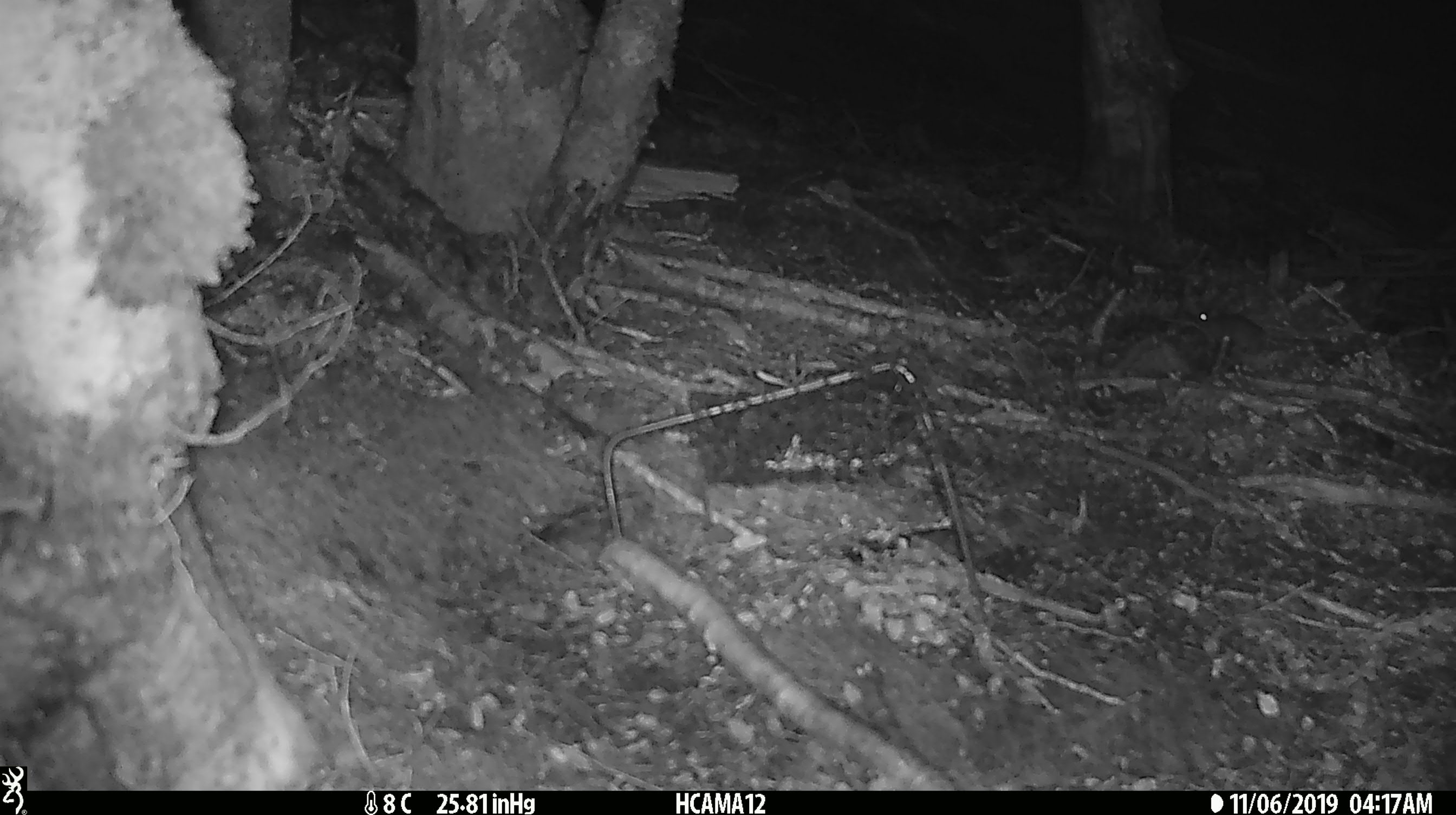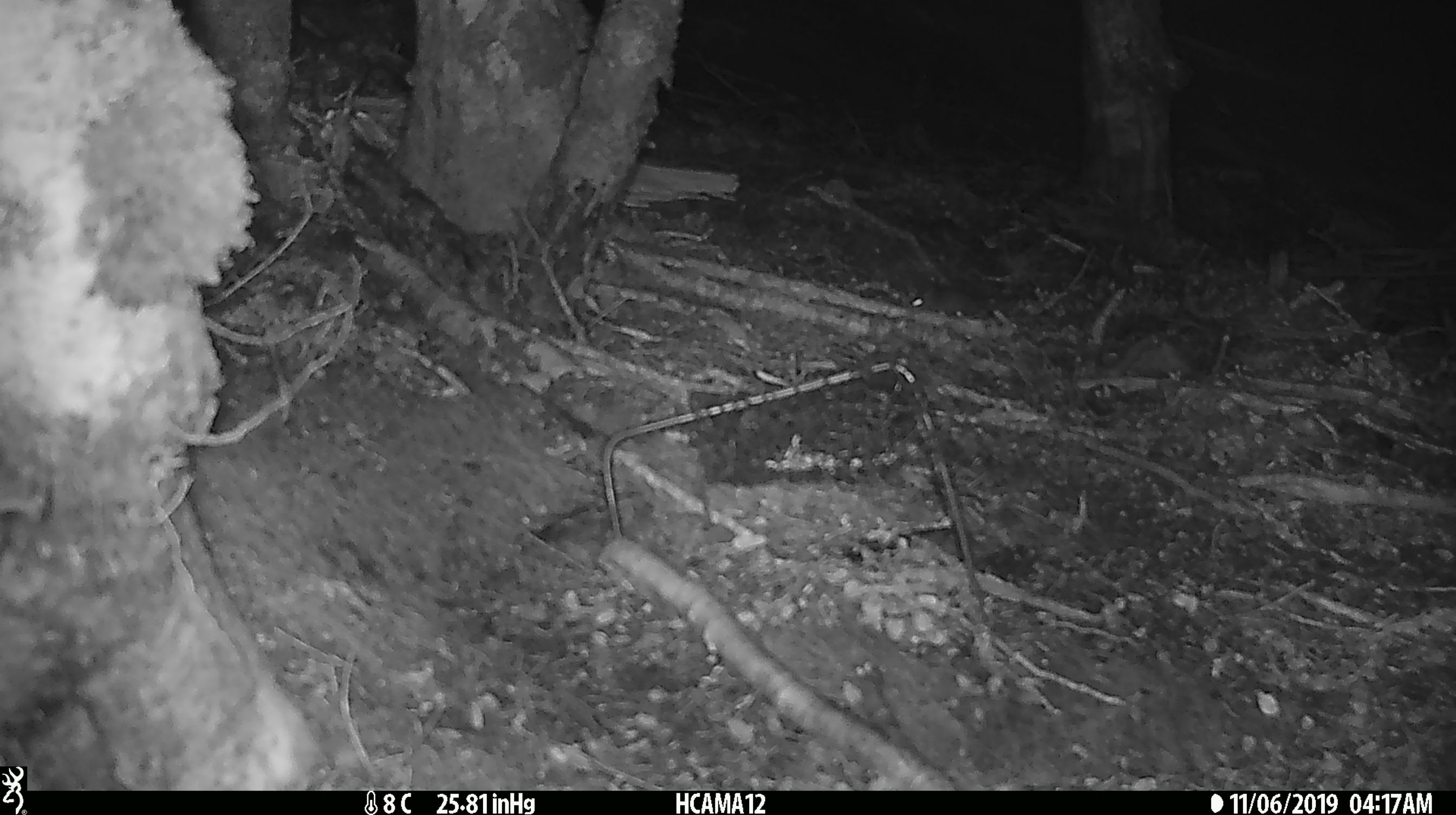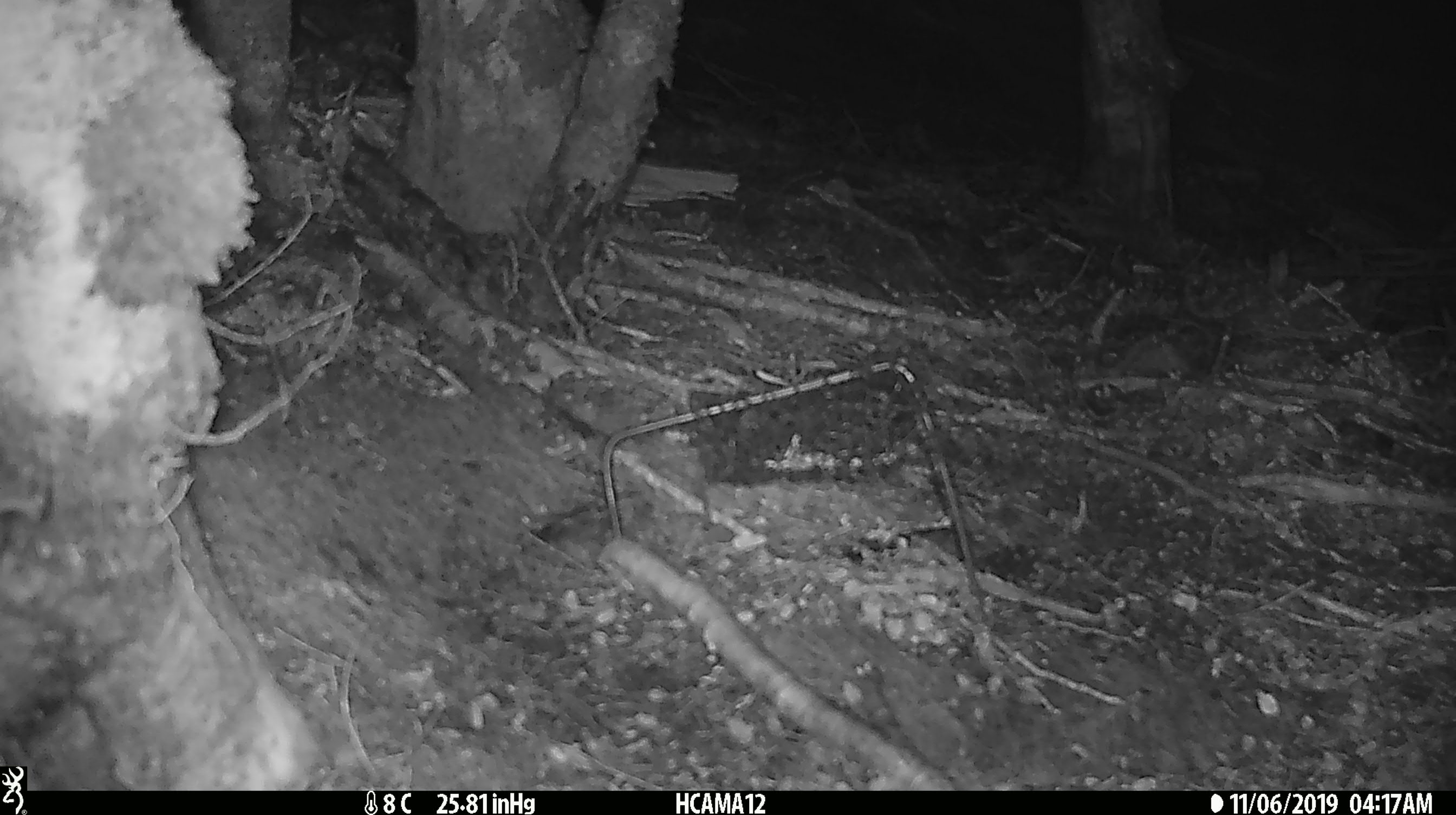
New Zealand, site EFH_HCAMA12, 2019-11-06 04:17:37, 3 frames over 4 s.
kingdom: Animalia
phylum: Chordata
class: Mammalia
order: Rodentia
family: Muridae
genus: Mus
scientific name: Mus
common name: mouse